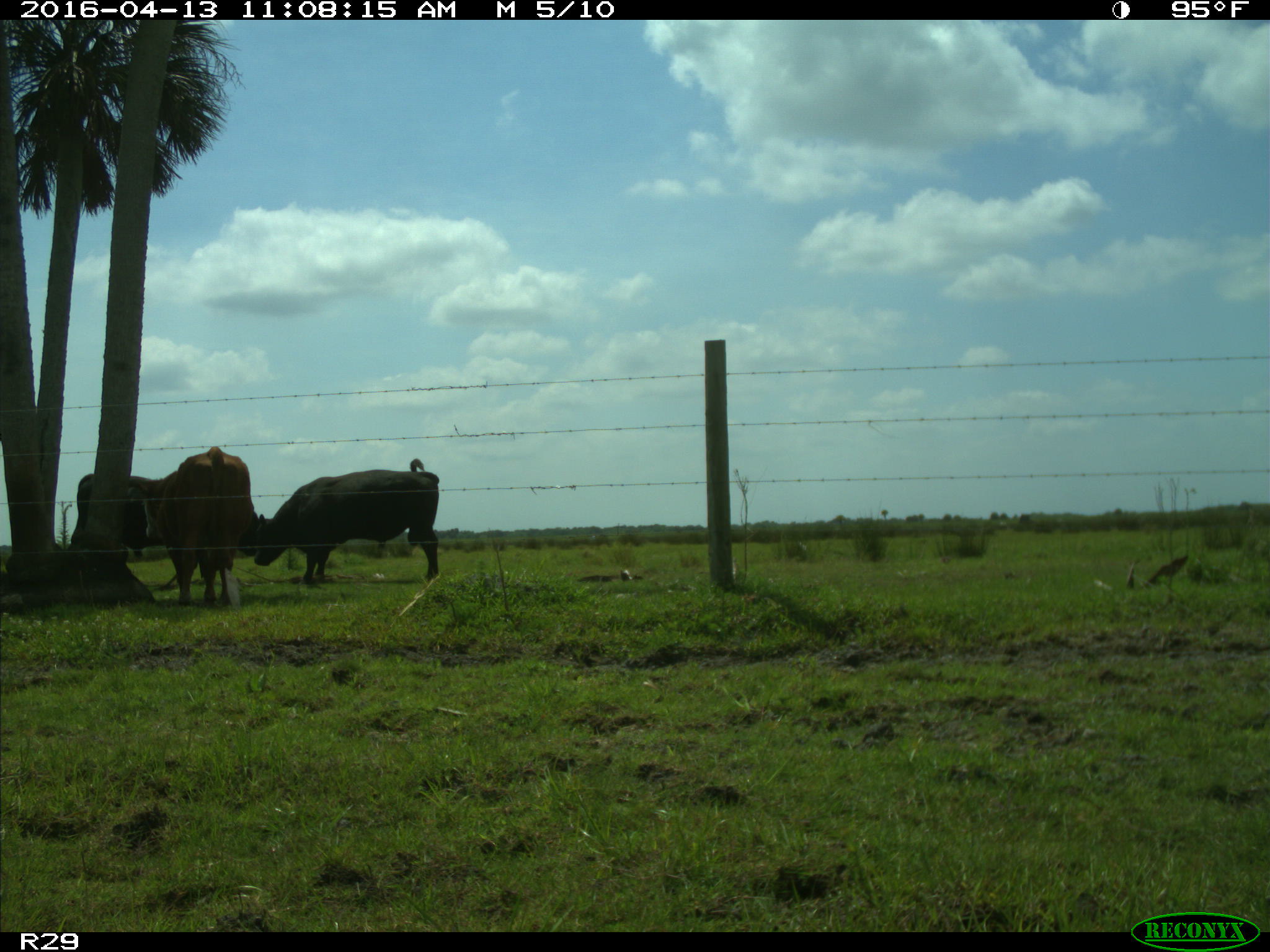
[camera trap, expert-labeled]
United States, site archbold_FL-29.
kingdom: Animalia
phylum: Chordata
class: Mammalia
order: Artiodactyla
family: Bovidae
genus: Bos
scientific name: Bos taurus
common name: domestic cow